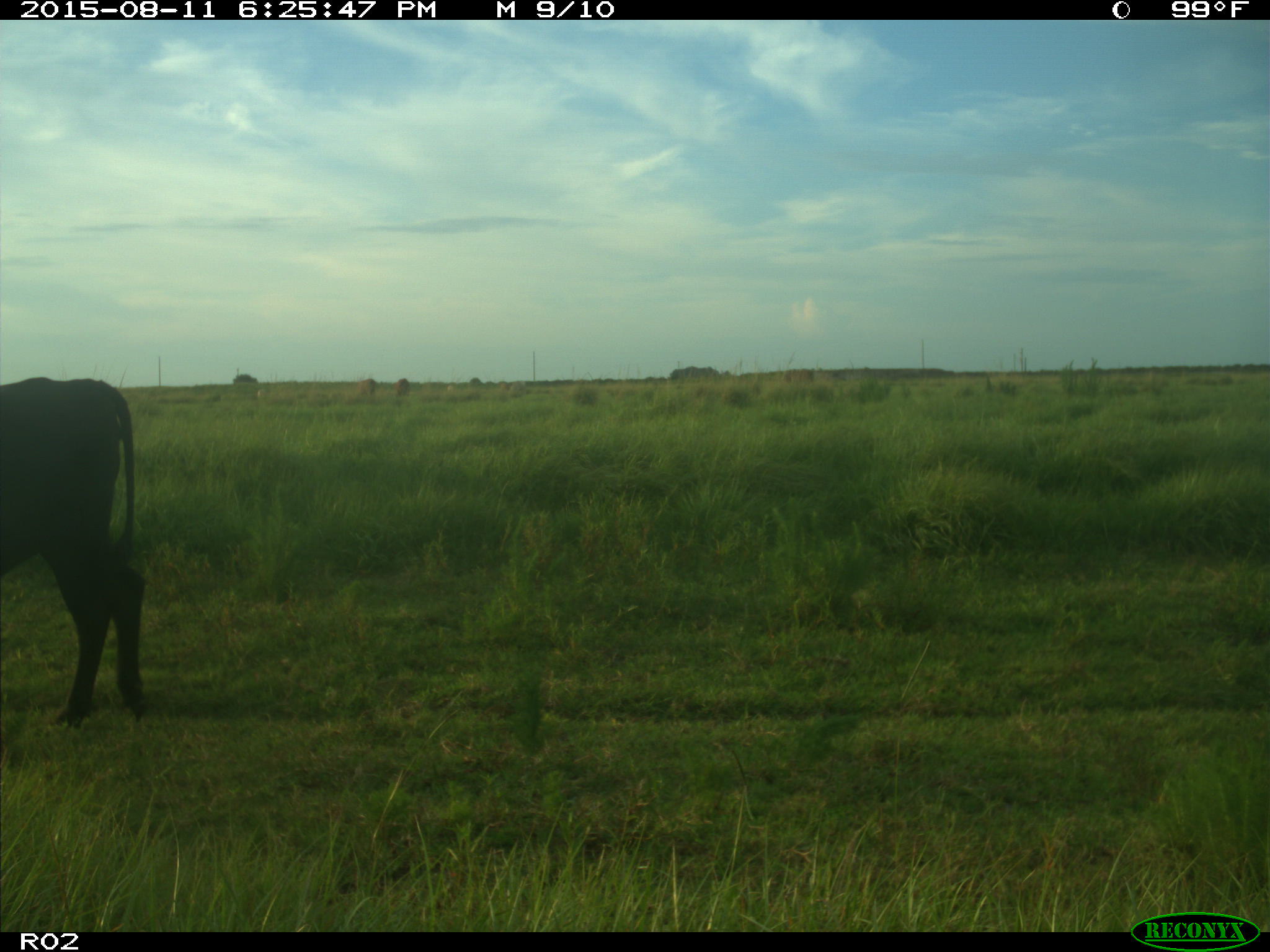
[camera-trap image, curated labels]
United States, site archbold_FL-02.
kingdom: Animalia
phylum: Chordata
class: Mammalia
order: Artiodactyla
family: Bovidae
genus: Bos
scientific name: Bos taurus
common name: domestic cow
Bos taurus (domestic cow).